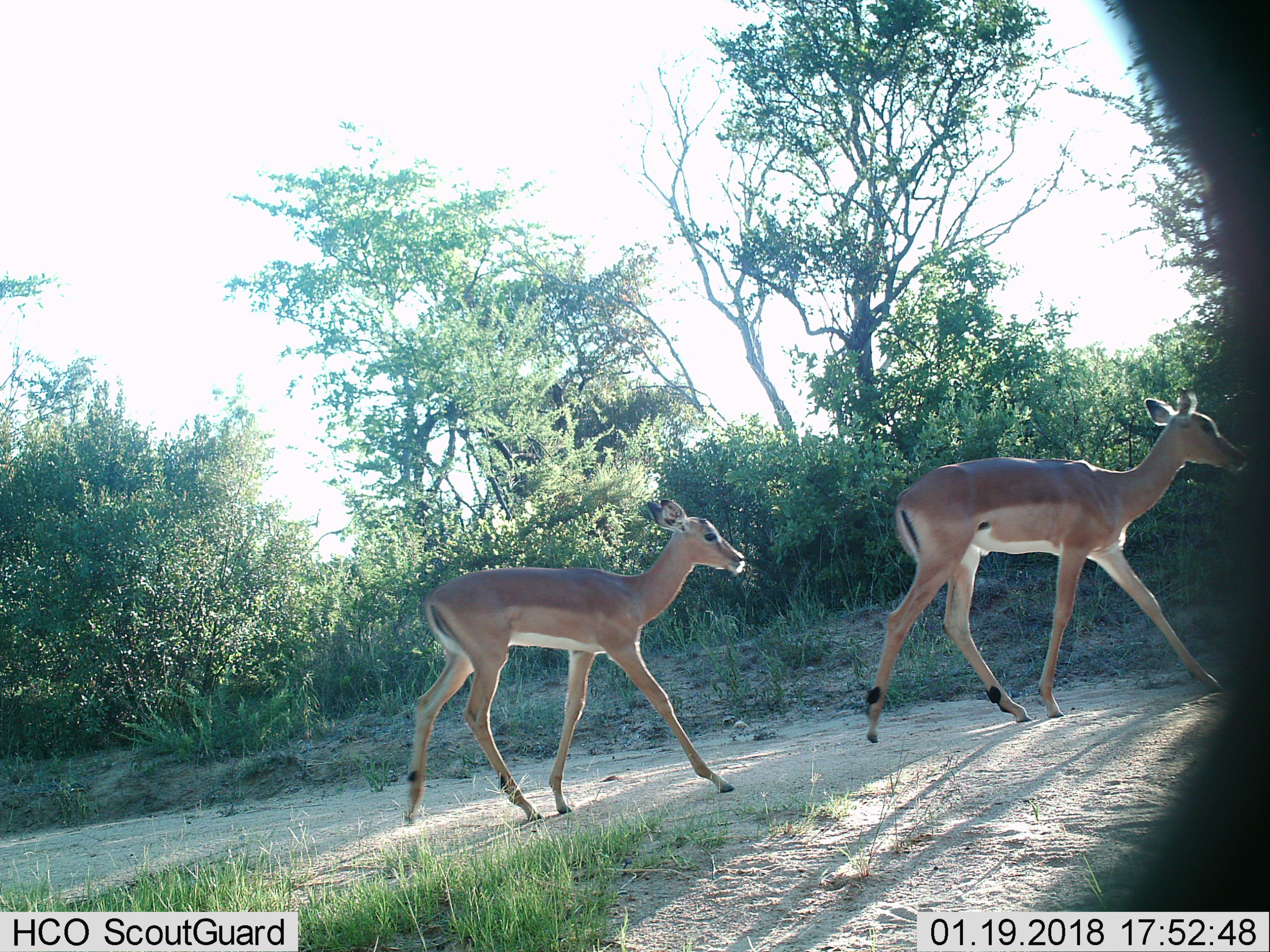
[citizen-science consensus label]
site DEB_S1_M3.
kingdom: Animalia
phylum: Chordata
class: Mammalia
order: Artiodactyla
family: Bovidae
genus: Aepyceros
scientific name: Aepyceros melampus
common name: impala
Impala (Aepyceros melampus), count 2. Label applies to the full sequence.